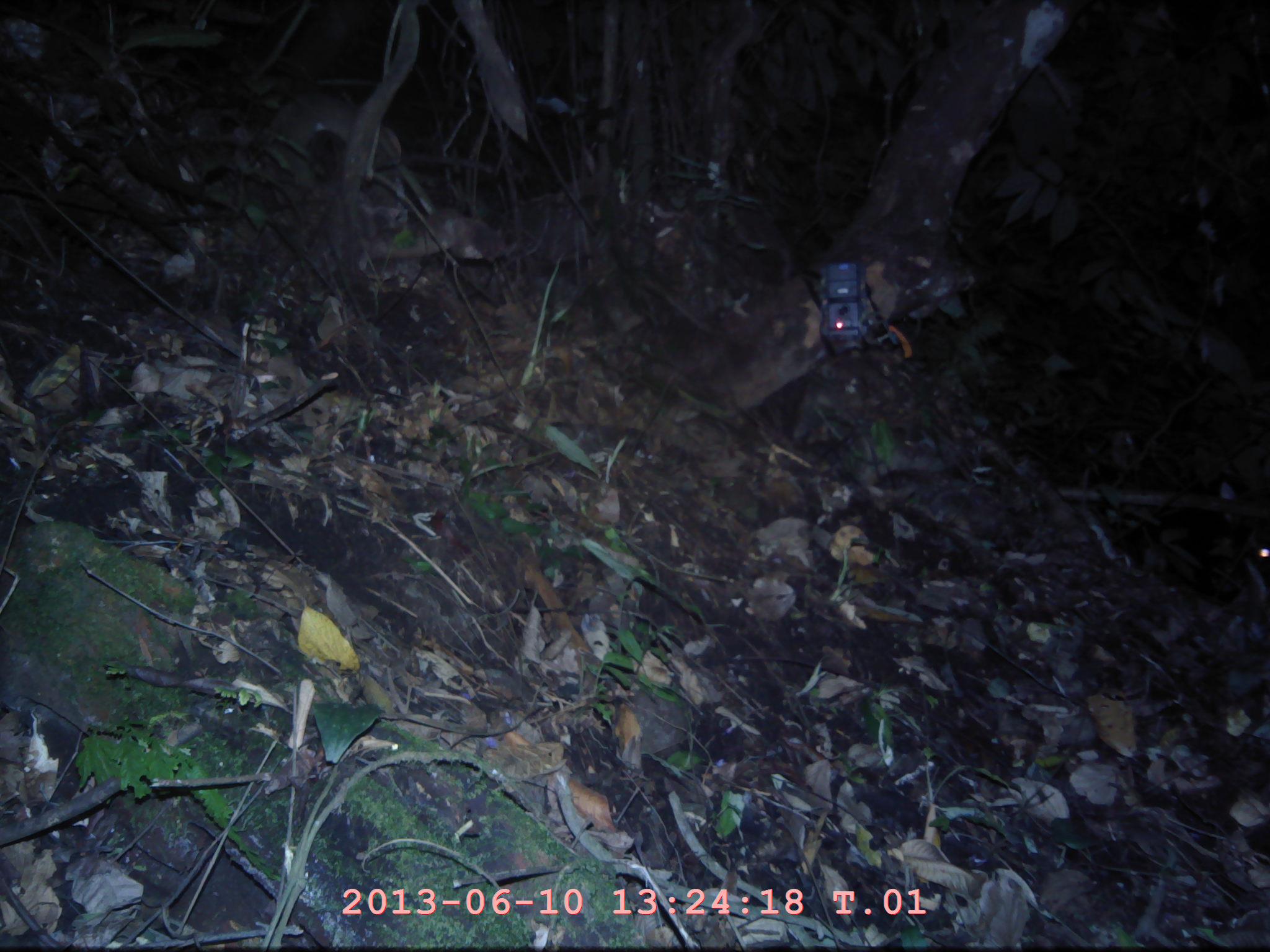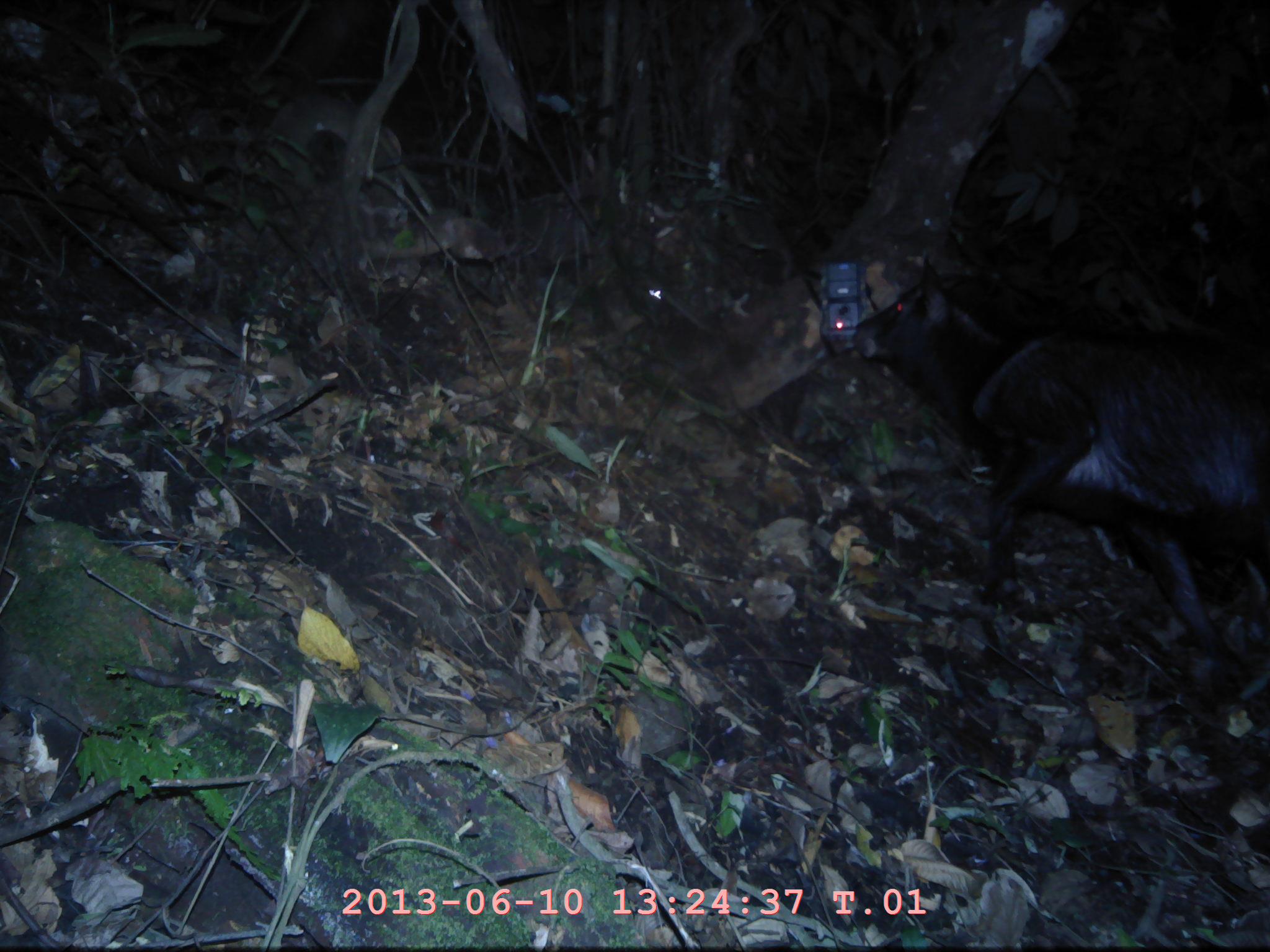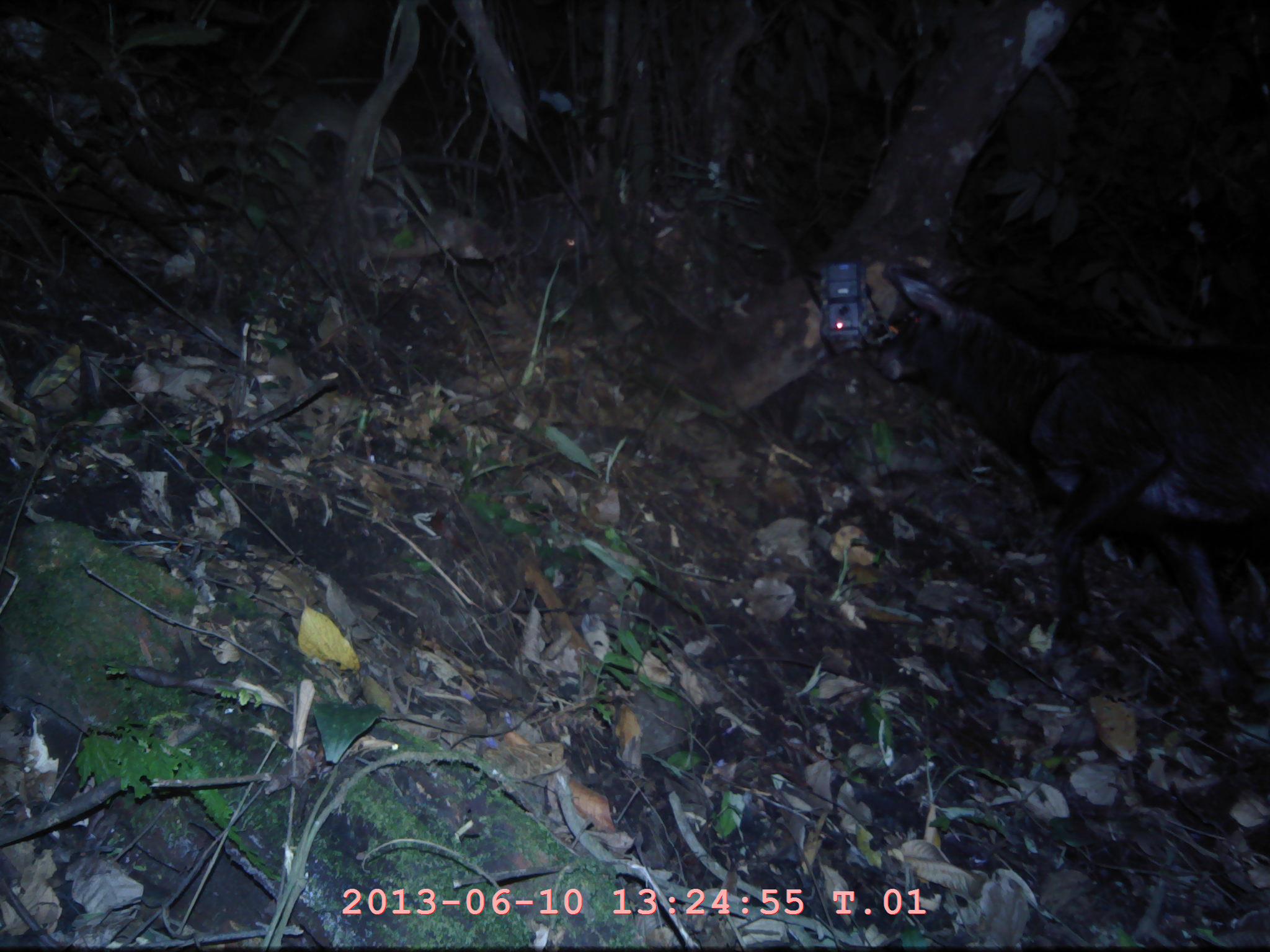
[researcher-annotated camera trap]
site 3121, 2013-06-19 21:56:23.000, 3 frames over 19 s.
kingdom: Animalia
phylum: Chordata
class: Mammalia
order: Artiodactyla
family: Bovidae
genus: Capricornis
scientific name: Capricornis sumatraensis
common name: southern serow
Capricornis sumatraensis (southern serow), count 1.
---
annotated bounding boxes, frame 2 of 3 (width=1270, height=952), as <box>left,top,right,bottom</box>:
capricornis sumatraensis: <box>855,284,1270,629</box>